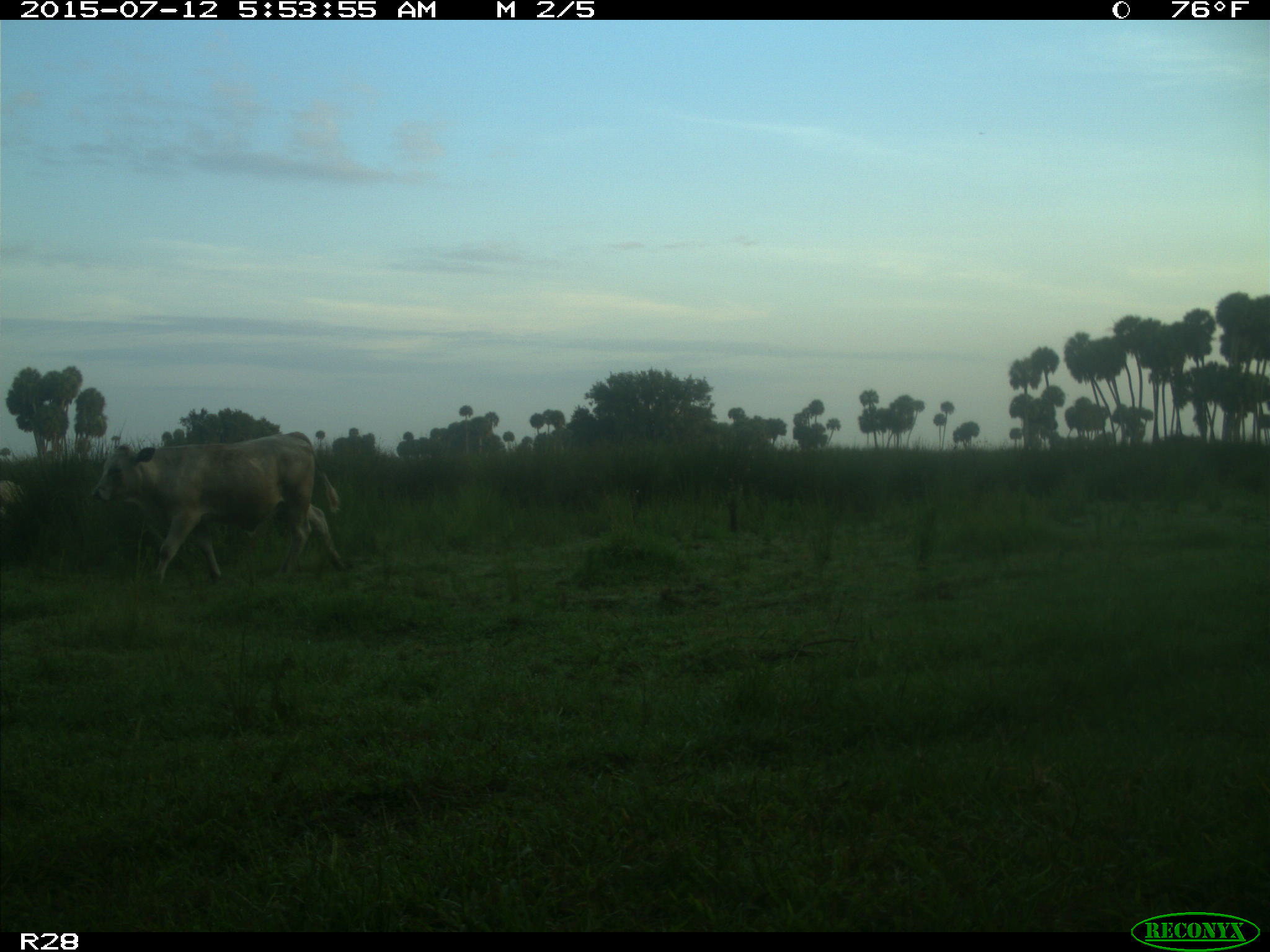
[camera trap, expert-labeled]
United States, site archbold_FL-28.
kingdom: Animalia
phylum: Chordata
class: Mammalia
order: Artiodactyla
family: Bovidae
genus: Bos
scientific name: Bos taurus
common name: domestic cow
Bos taurus (domestic cow).